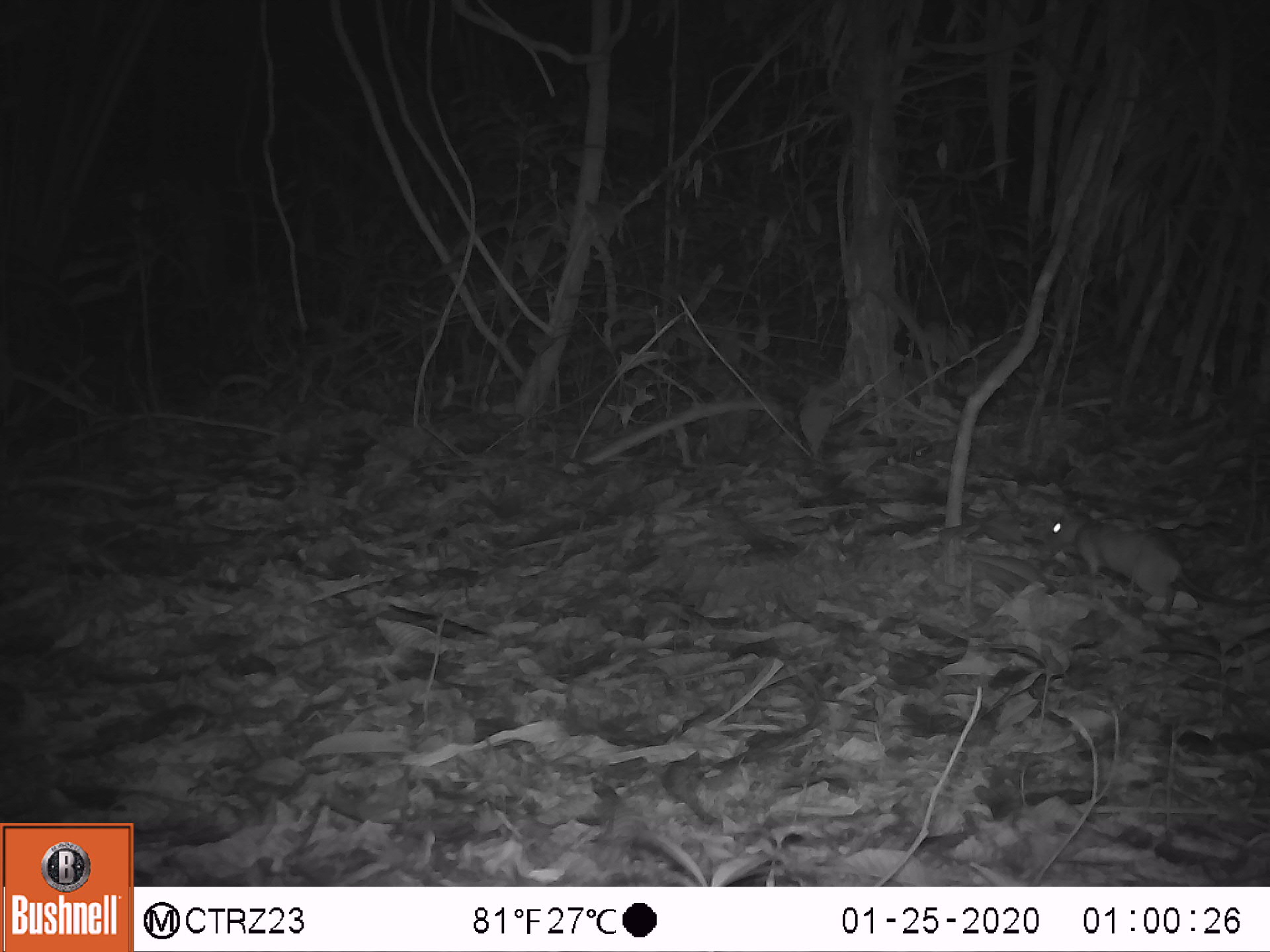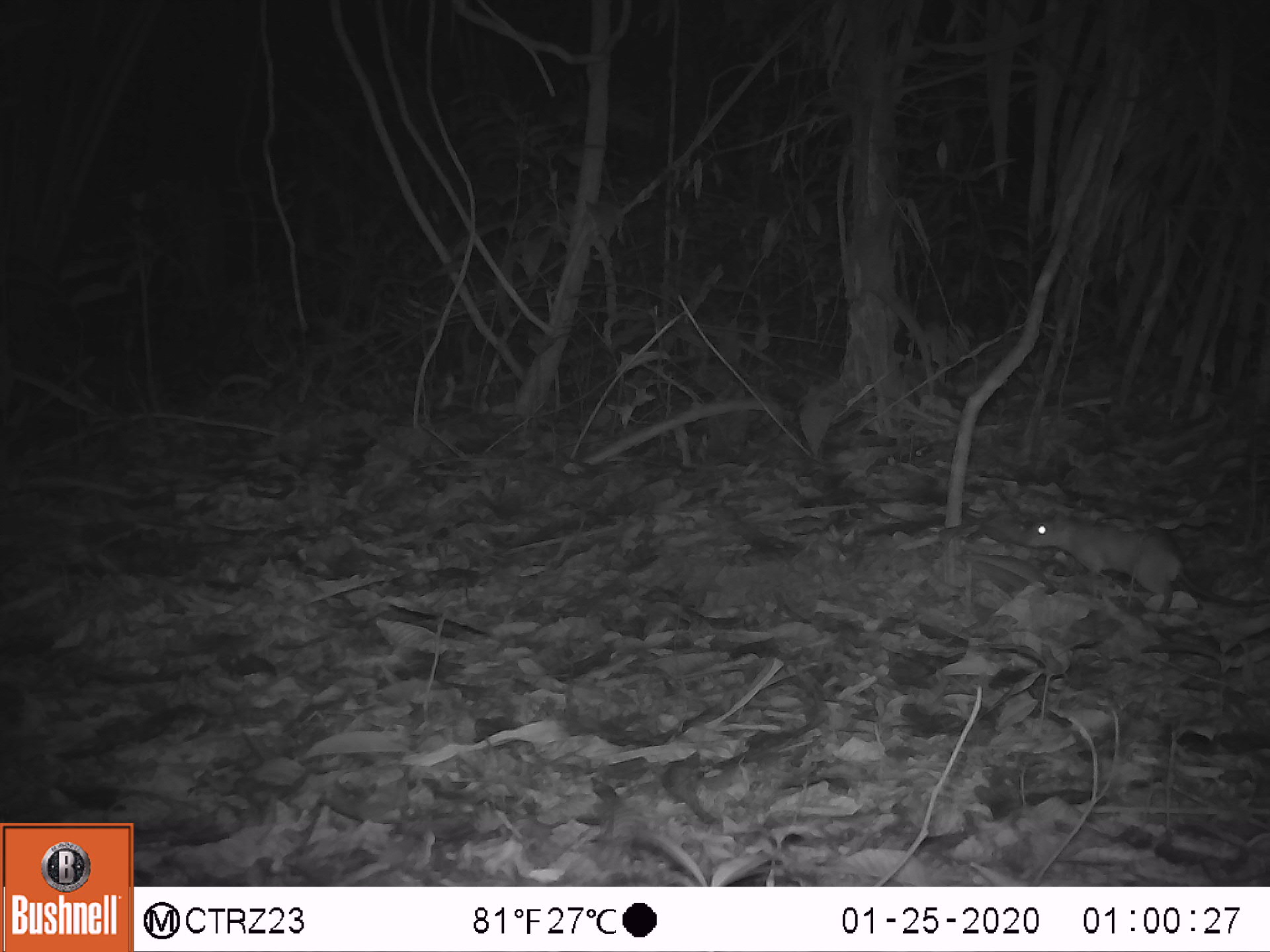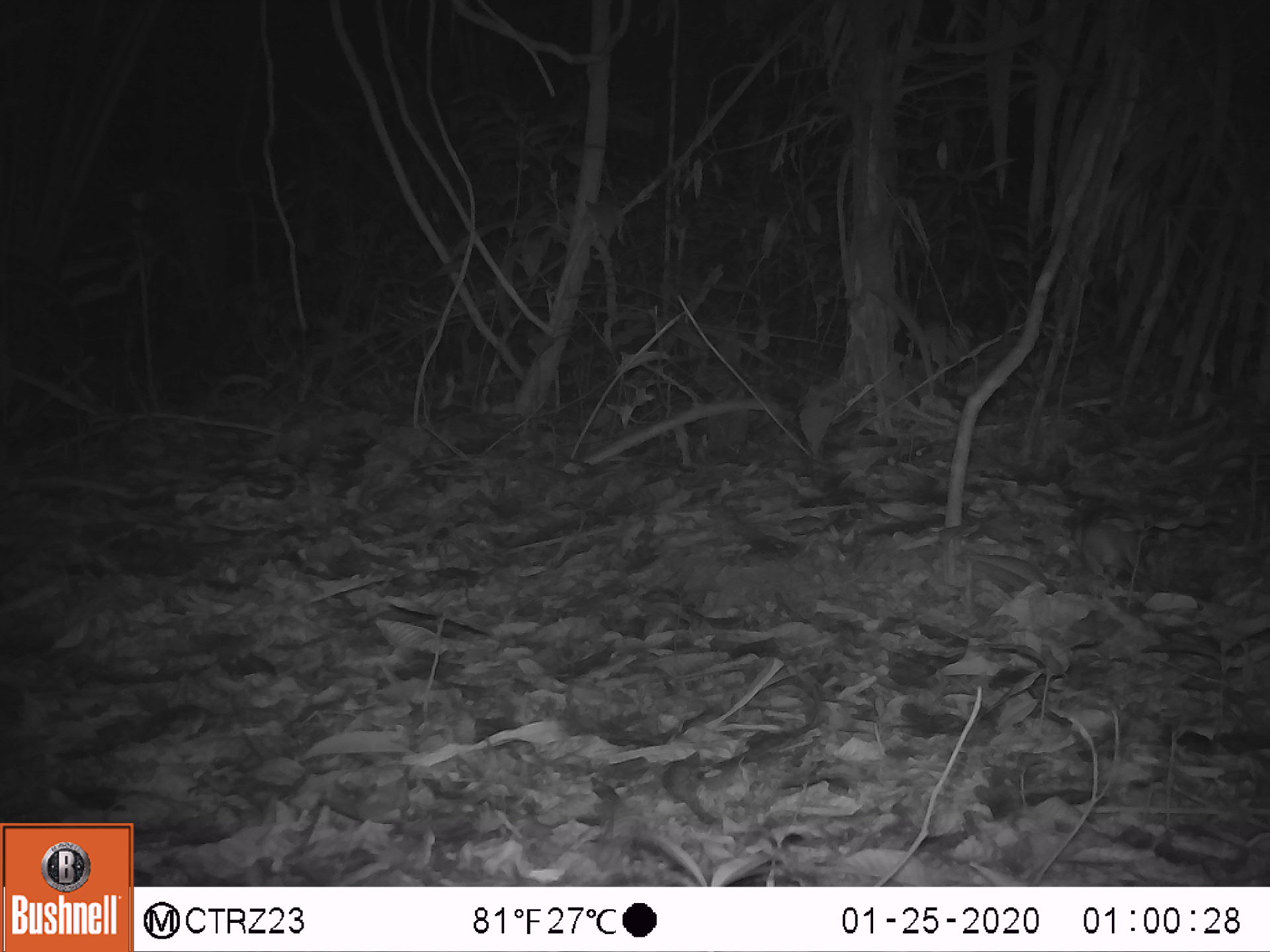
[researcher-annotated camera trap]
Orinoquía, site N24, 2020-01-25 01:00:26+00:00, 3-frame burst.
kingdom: Animalia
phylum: Chordata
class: Mammalia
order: Rodentia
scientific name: Rodentia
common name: rodent